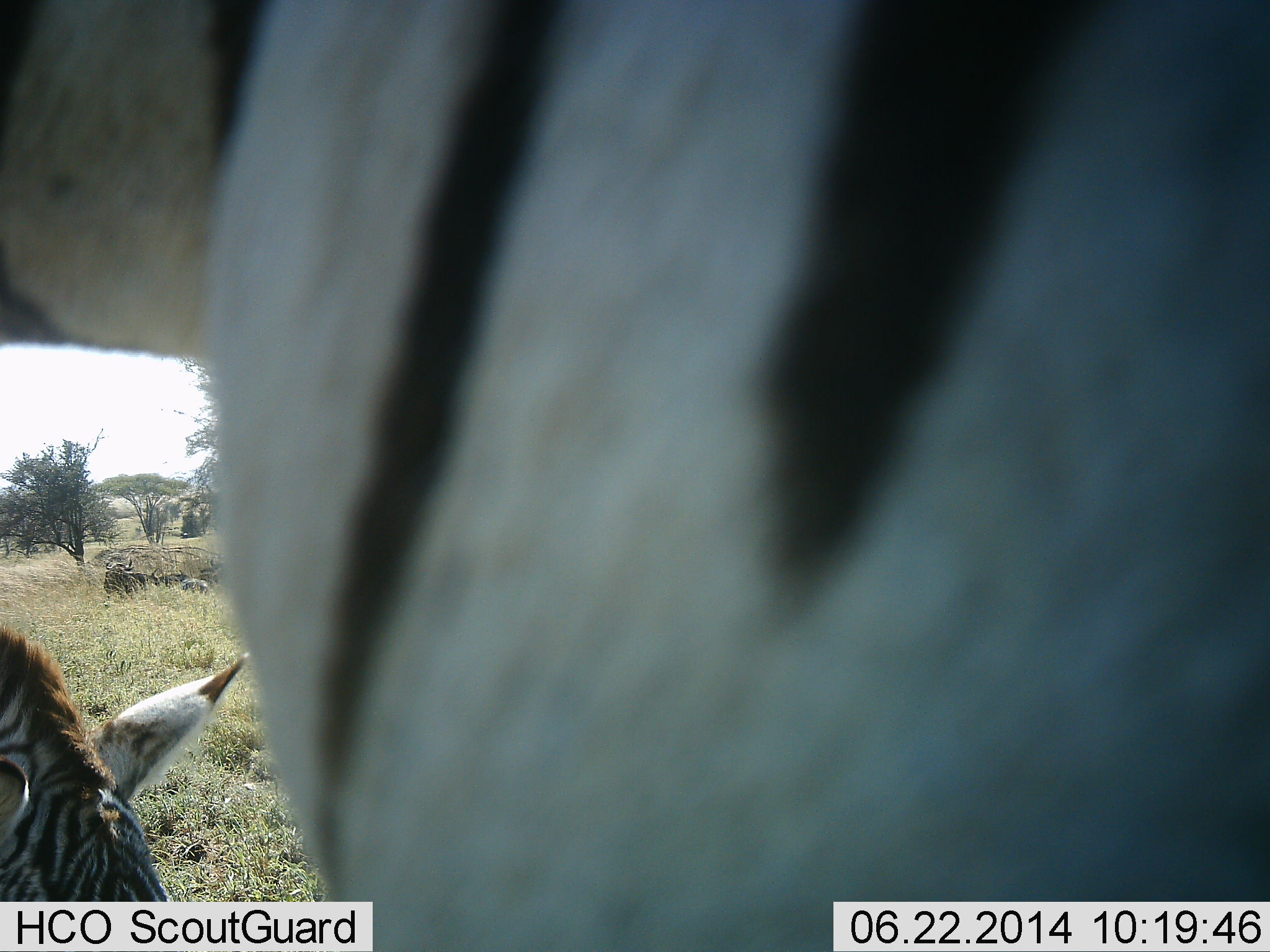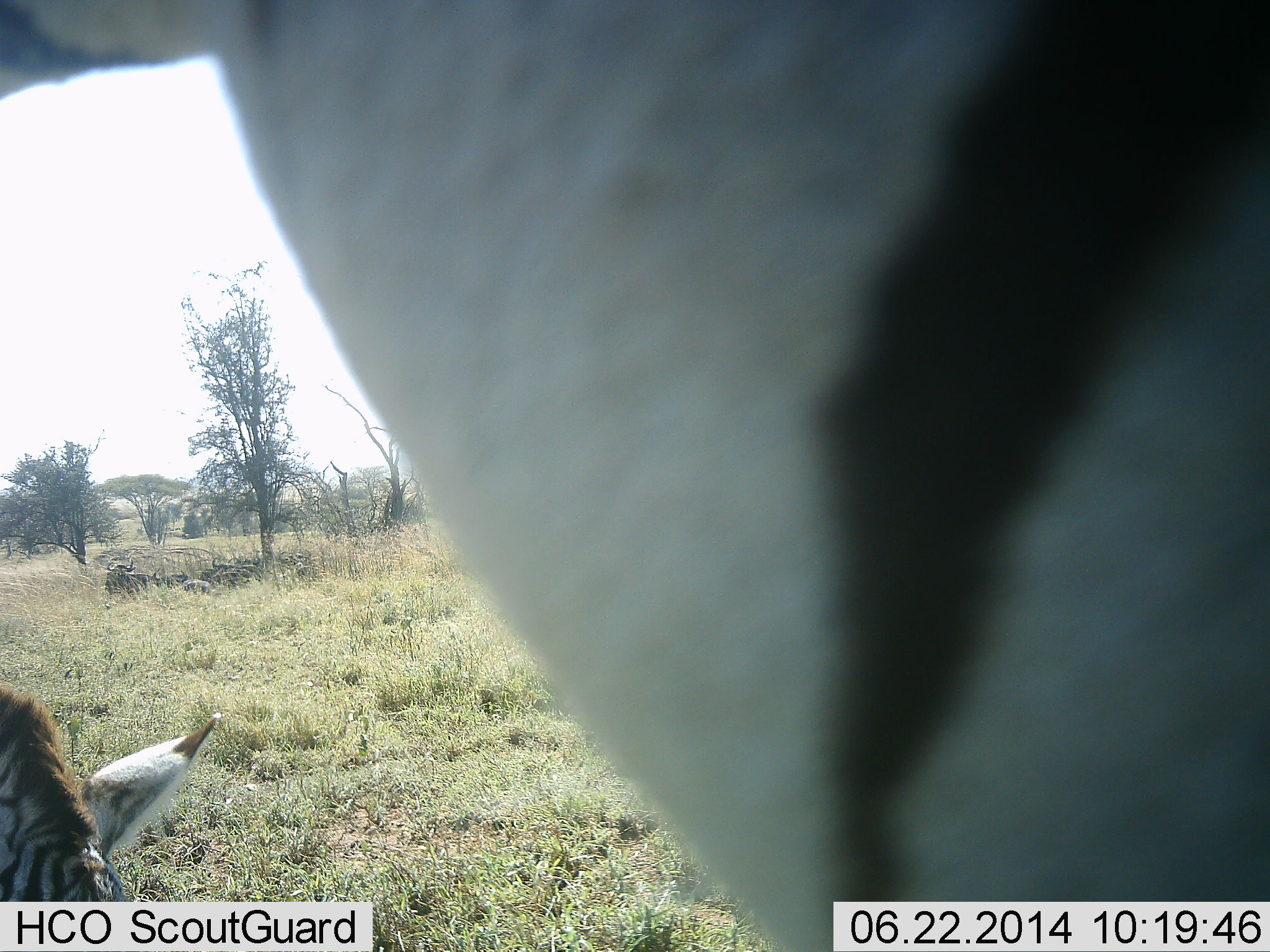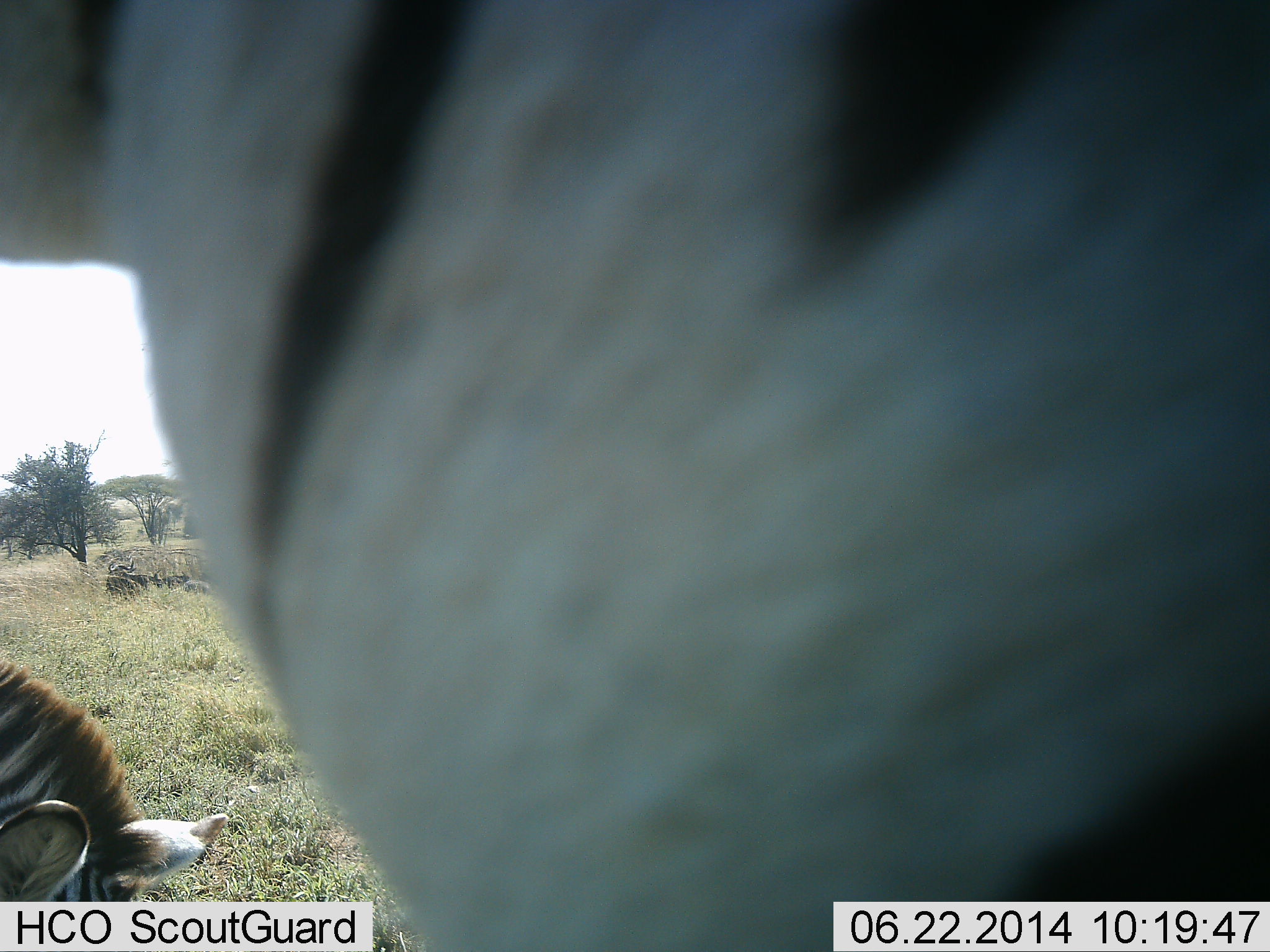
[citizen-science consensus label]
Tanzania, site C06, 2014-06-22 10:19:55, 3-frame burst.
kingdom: Animalia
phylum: Chordata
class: Mammalia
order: Perissodactyla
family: Equidae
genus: Equus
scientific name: Equus quagga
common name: plains zebra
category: zebra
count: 2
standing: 83%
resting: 8%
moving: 0%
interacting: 17%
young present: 8%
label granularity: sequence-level